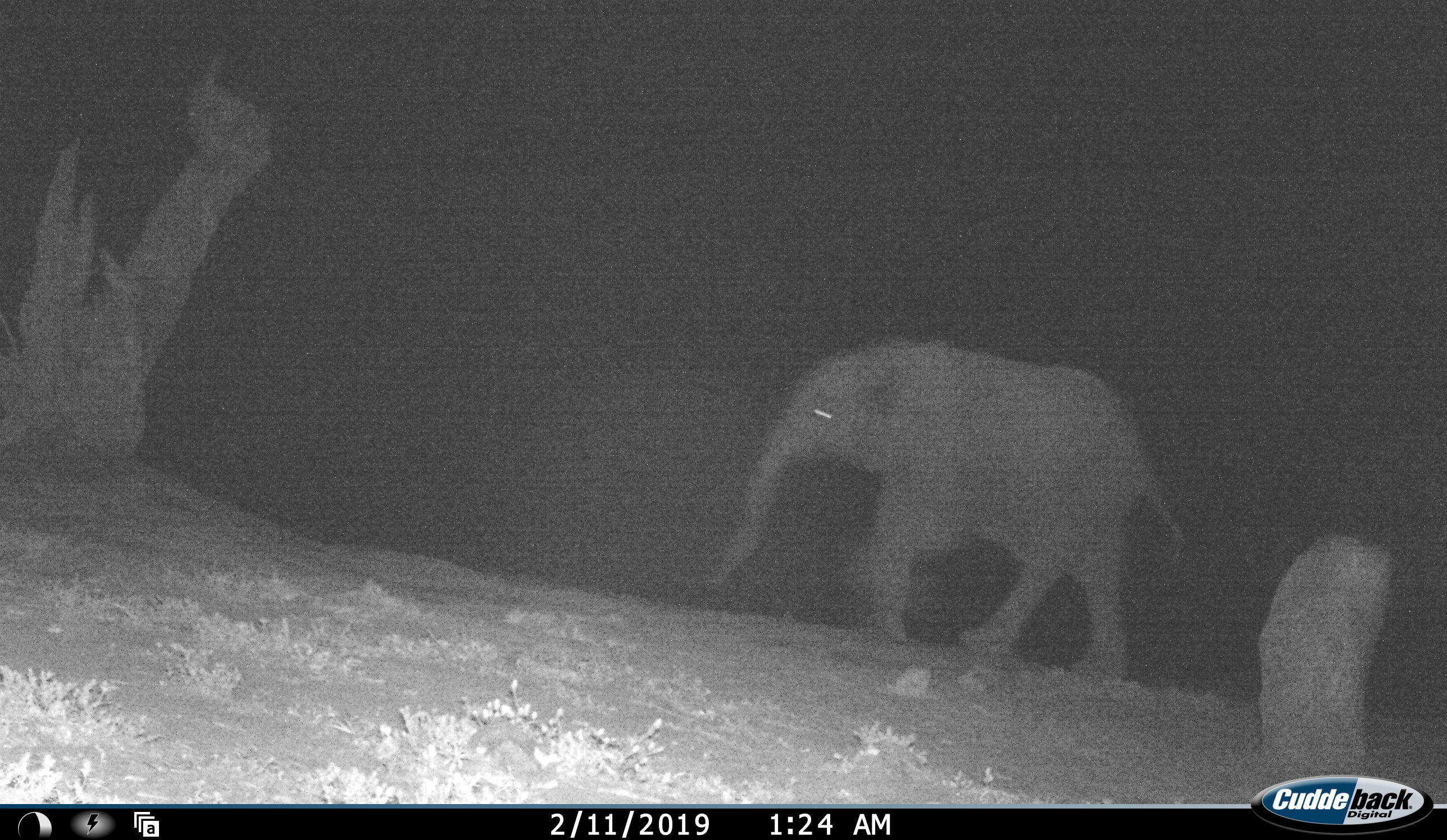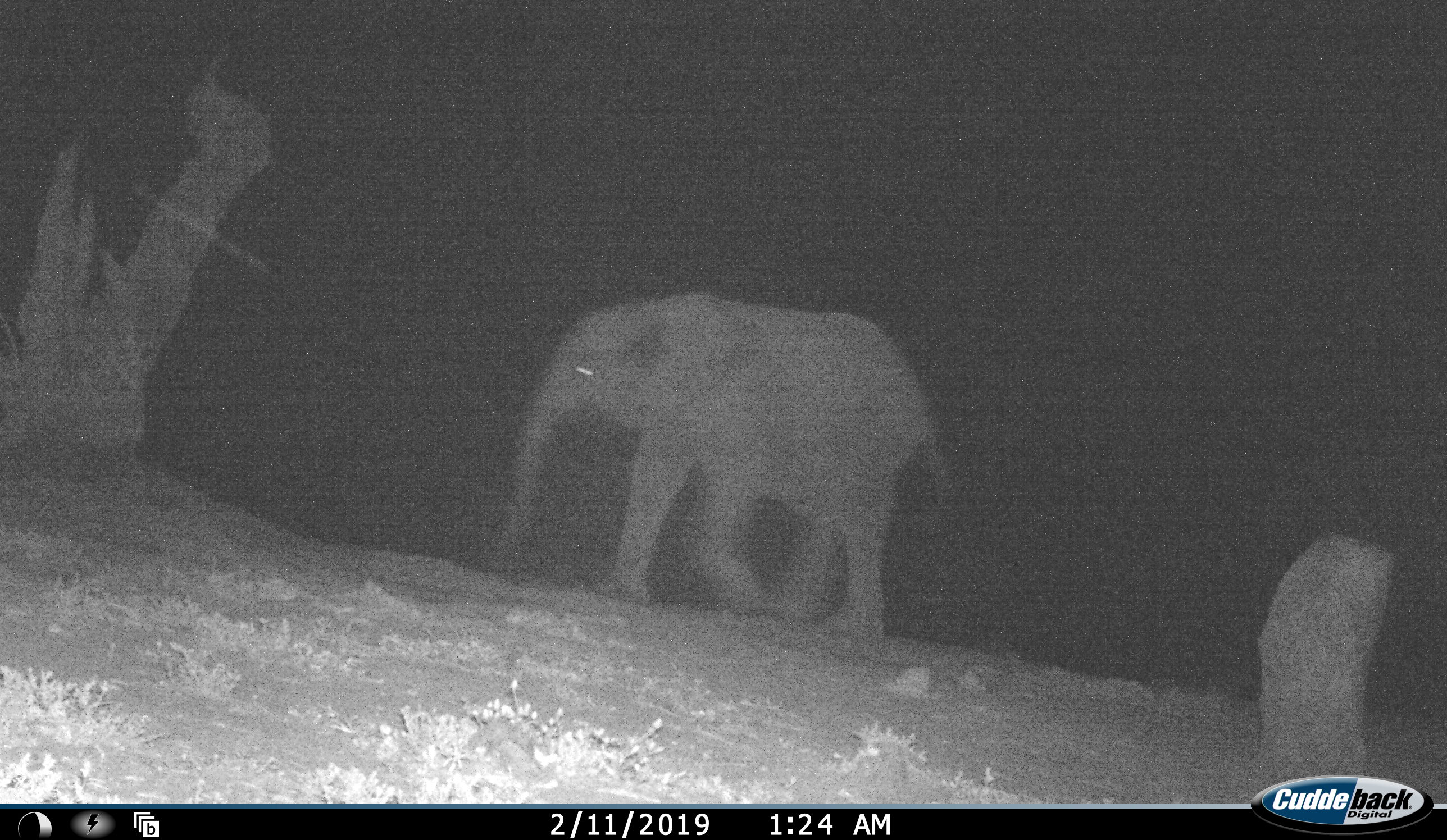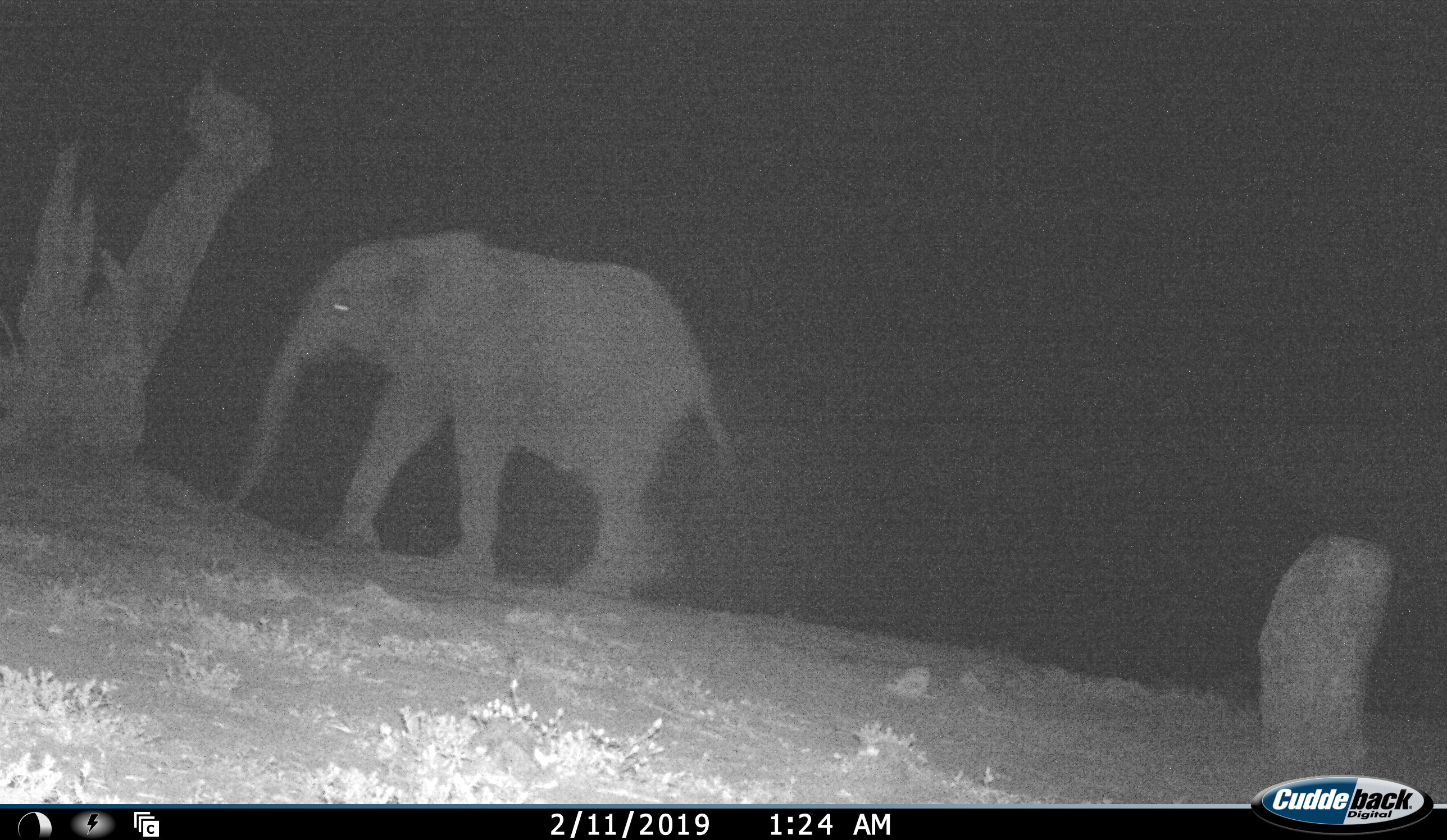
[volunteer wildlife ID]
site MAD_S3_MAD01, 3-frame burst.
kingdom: Animalia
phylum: Chordata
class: Mammalia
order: Proboscidea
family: Elephantidae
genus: Loxodonta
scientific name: Loxodonta africana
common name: african bush elephant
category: elephant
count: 1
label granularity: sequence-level